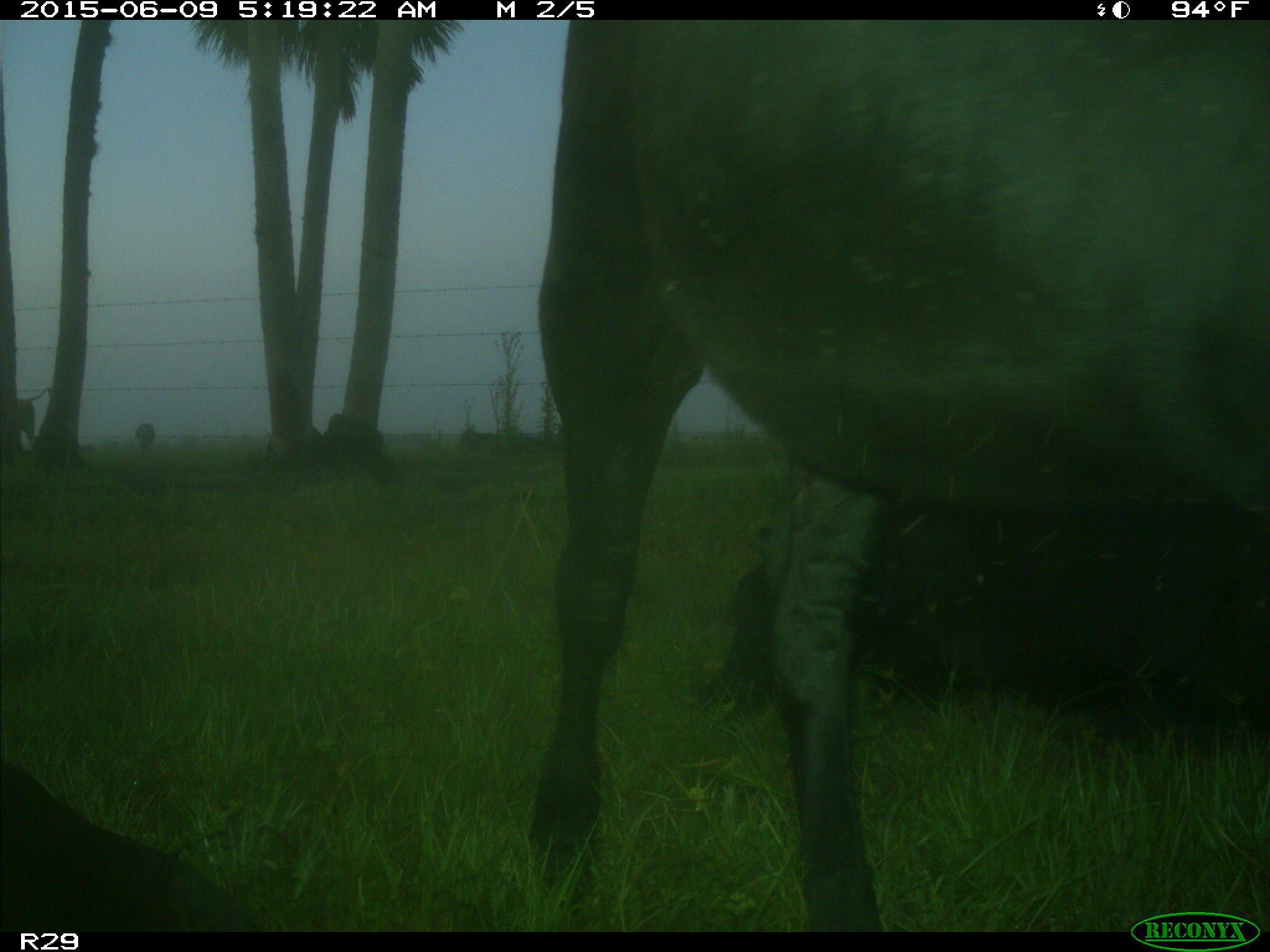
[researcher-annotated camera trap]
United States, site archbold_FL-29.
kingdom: Animalia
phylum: Chordata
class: Mammalia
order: Artiodactyla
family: Bovidae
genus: Bos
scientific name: Bos taurus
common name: domestic cow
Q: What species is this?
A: Bos taurus (domestic cow).